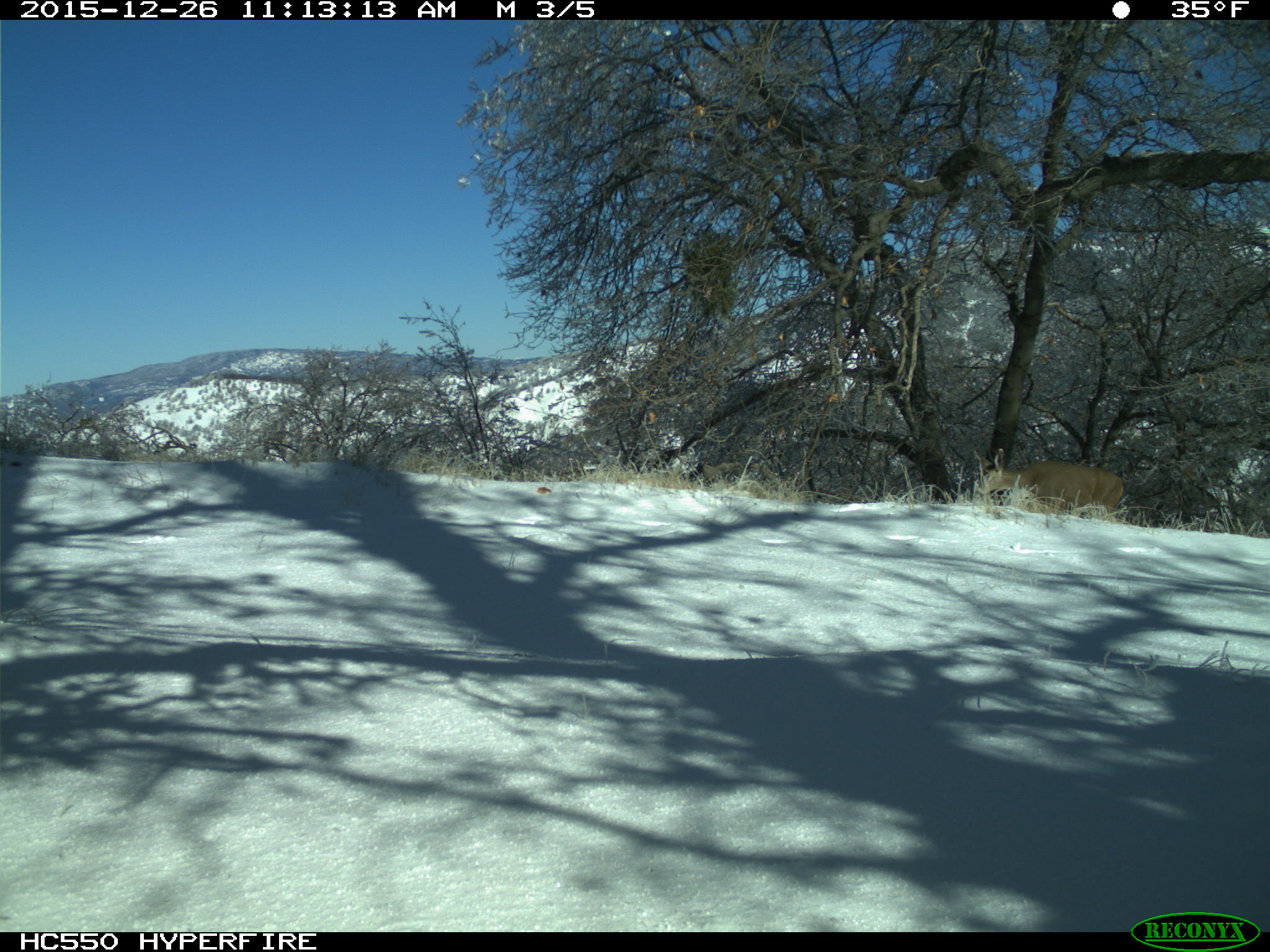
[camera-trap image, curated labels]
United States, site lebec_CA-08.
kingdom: Animalia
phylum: Chordata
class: Mammalia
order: Artiodactyla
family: Cervidae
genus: Odocoileus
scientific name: Odocoileus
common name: deer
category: unidentified deer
Unidentified deer (deer) (Odocoileus).